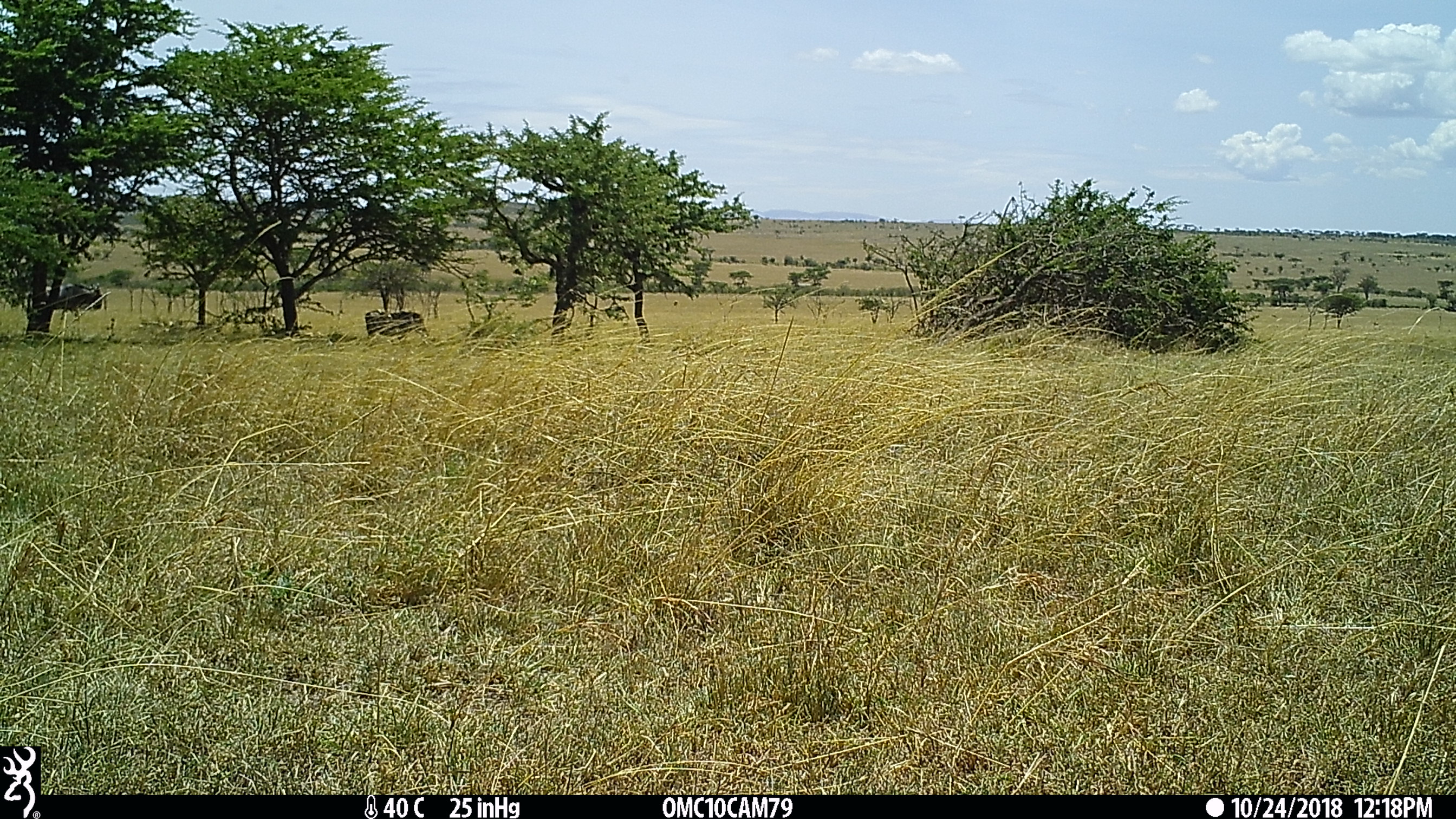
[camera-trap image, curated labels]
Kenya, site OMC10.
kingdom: Animalia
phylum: Chordata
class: Mammalia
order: Artiodactyla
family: Suidae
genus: Phacochoerus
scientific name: Phacochoerus africanus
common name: common warthog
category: warthog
Warthog (common warthog) (Phacochoerus africanus).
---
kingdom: Animalia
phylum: Chordata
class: Mammalia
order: Artiodactyla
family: Bovidae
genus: Connochaetes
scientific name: Connochaetes taurinus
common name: blue wildebeest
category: wildebeest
Wildebeest (blue wildebeest) (Connochaetes taurinus).